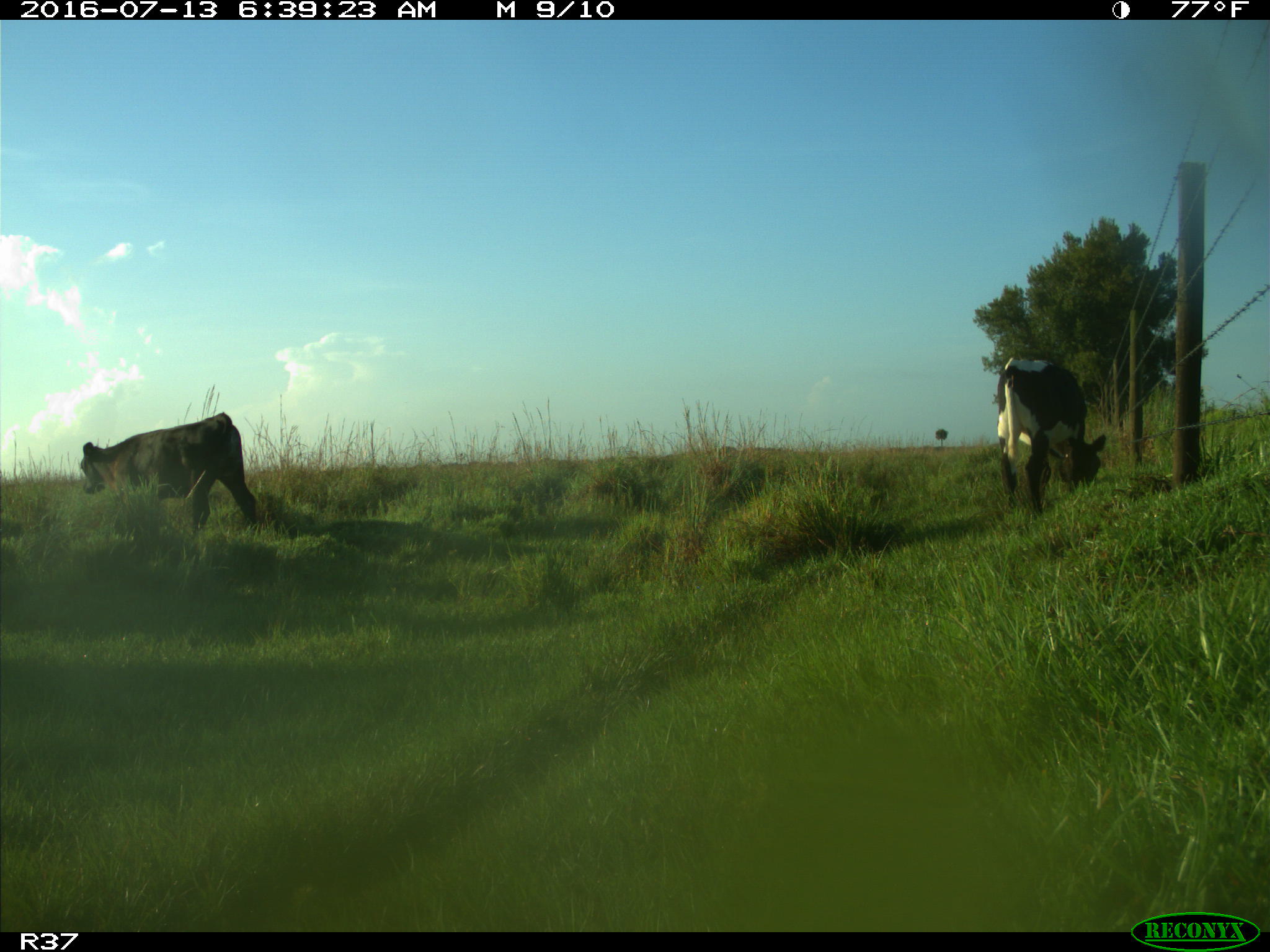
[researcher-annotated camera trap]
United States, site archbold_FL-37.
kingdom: Animalia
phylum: Chordata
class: Mammalia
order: Artiodactyla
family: Bovidae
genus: Bos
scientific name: Bos taurus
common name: domestic cow